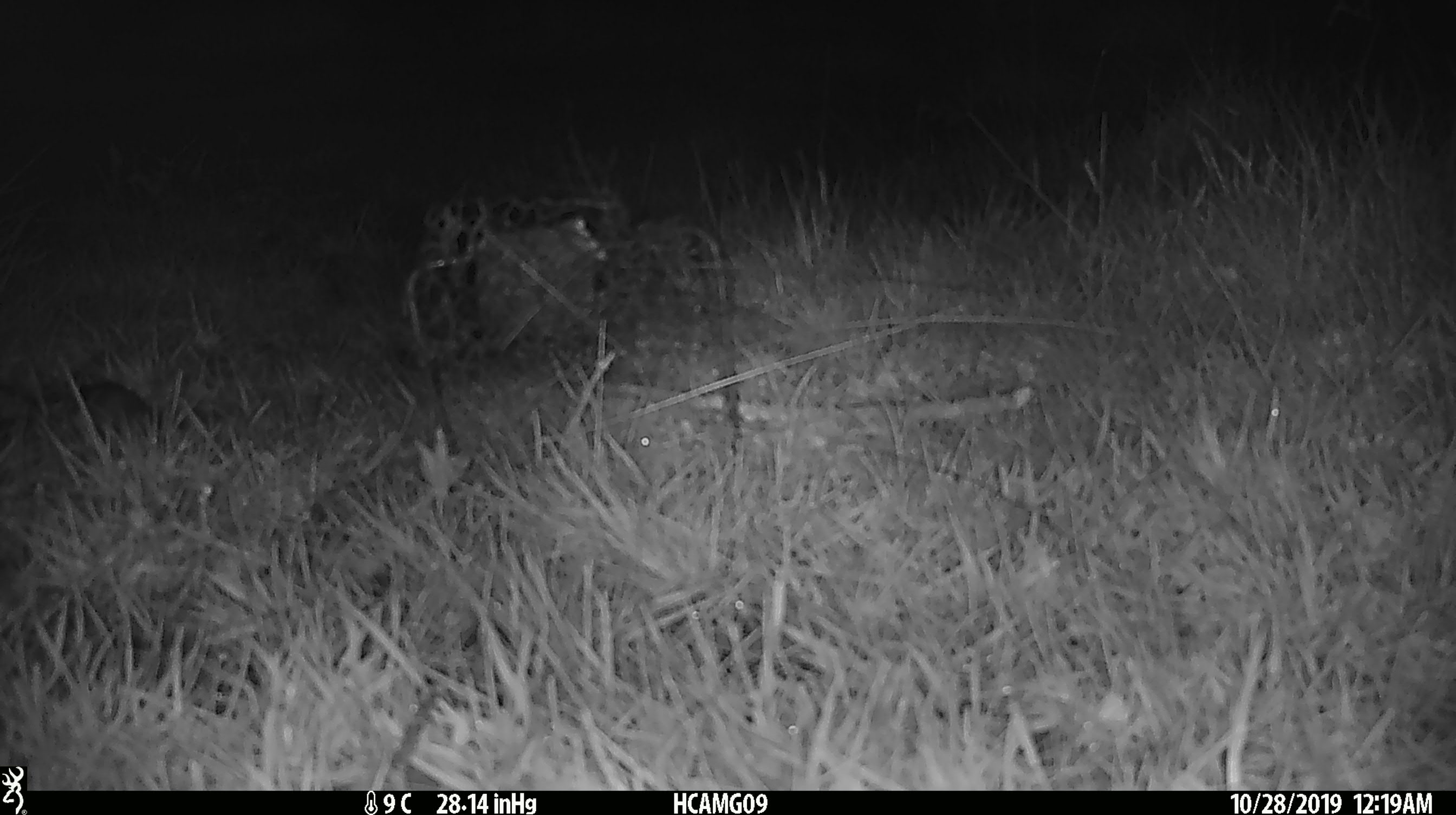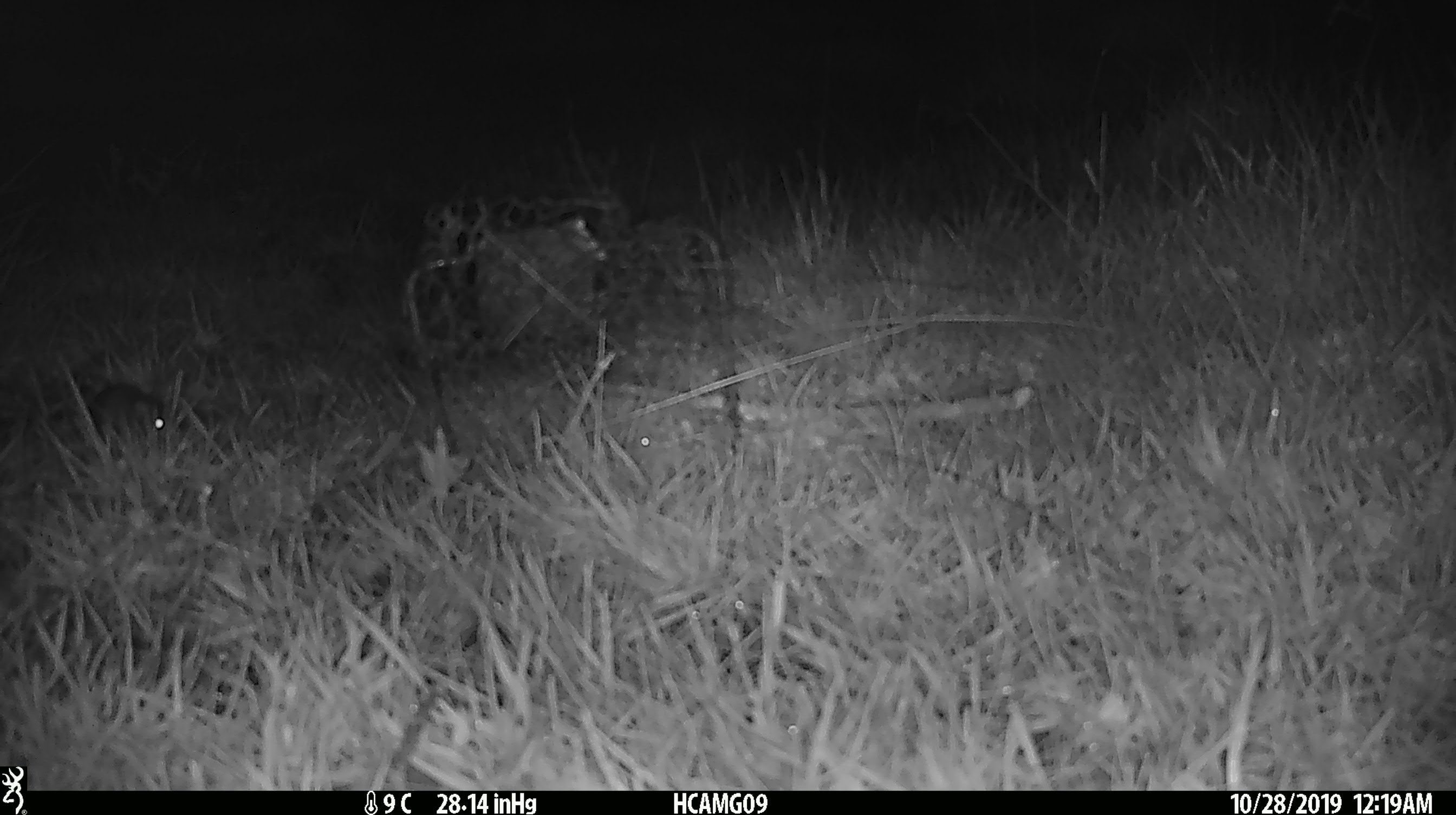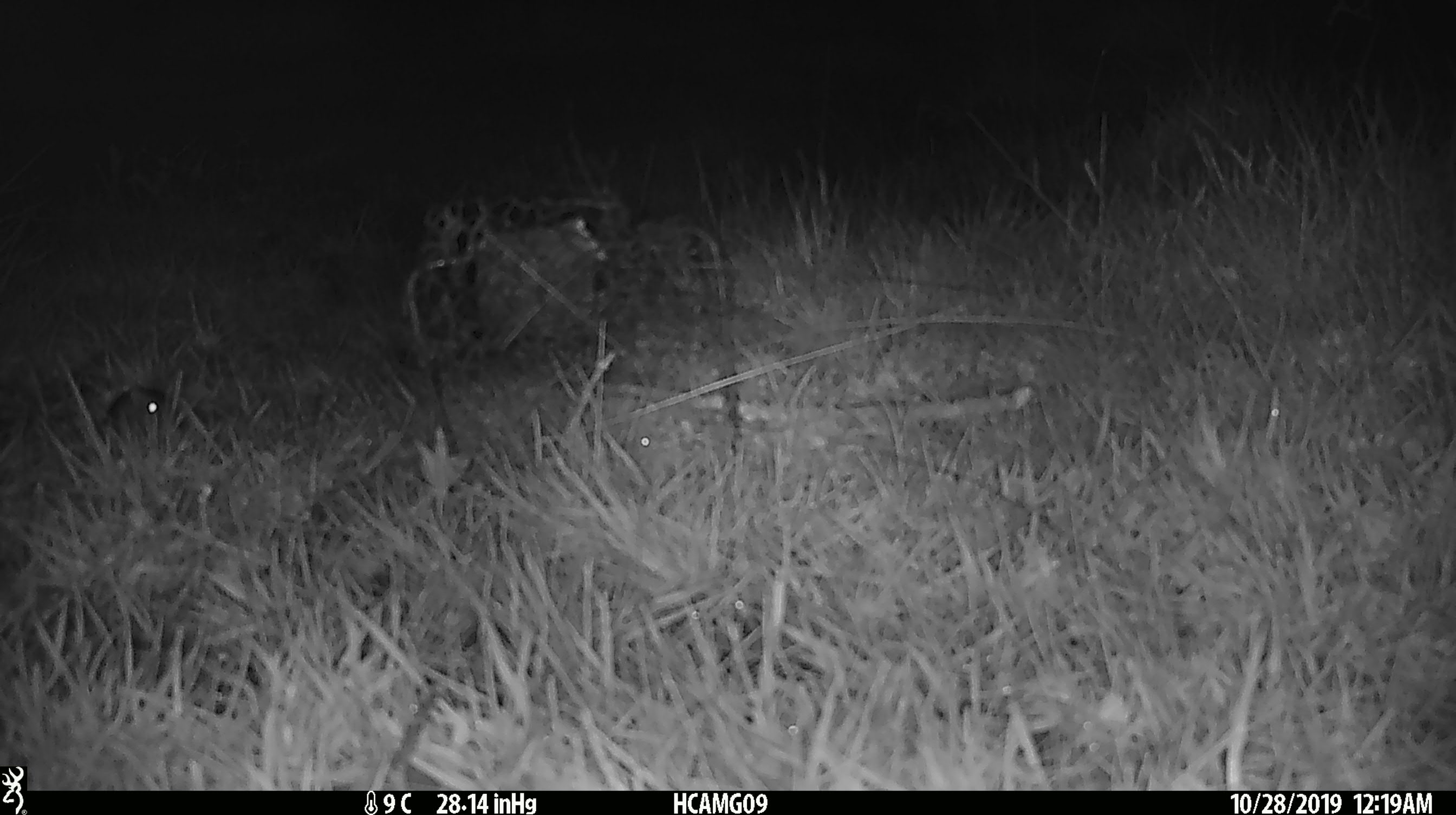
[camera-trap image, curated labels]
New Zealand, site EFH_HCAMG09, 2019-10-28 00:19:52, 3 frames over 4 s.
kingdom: Animalia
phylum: Chordata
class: Mammalia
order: Rodentia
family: Muridae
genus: Mus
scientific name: Mus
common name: mouse